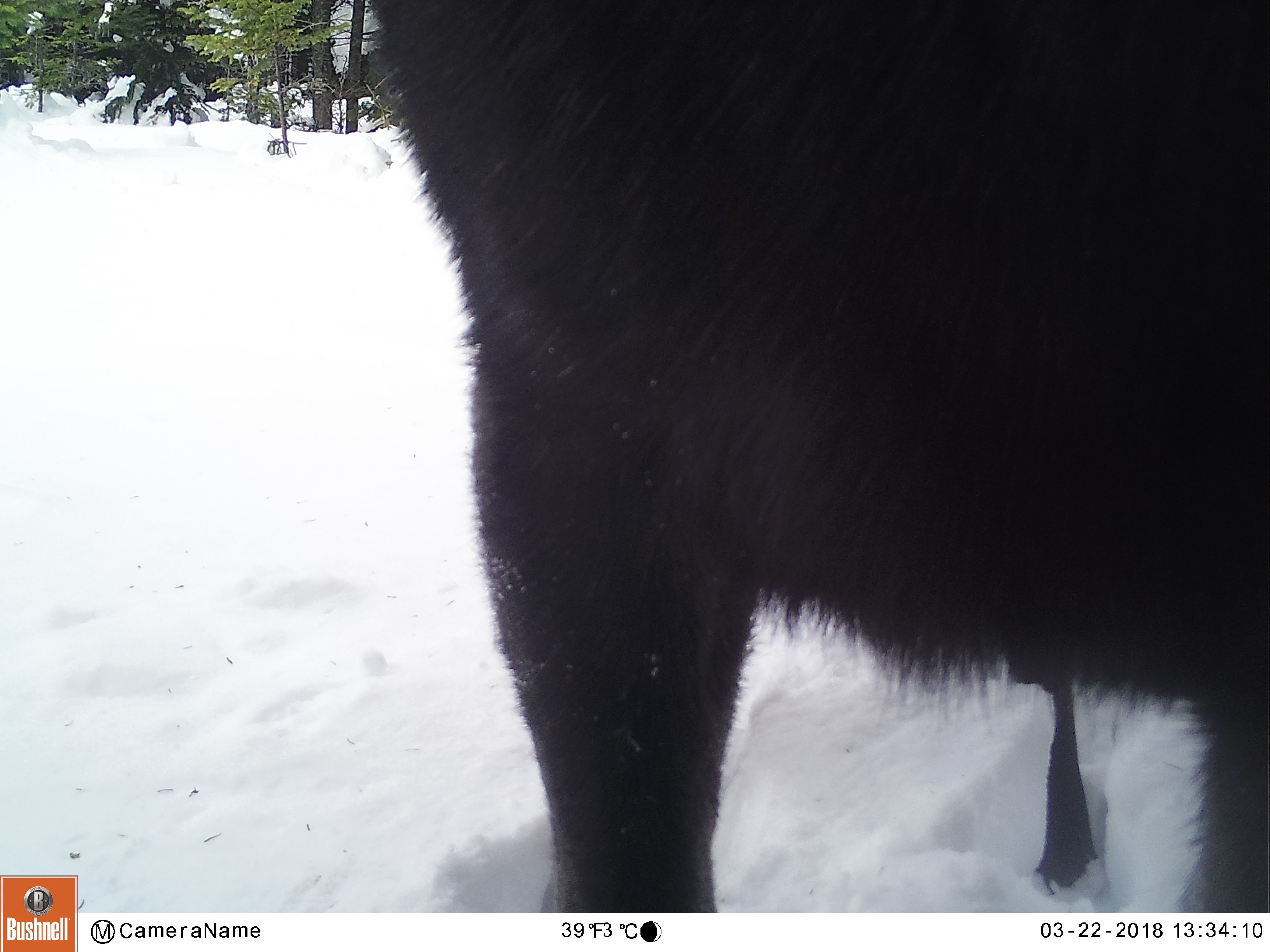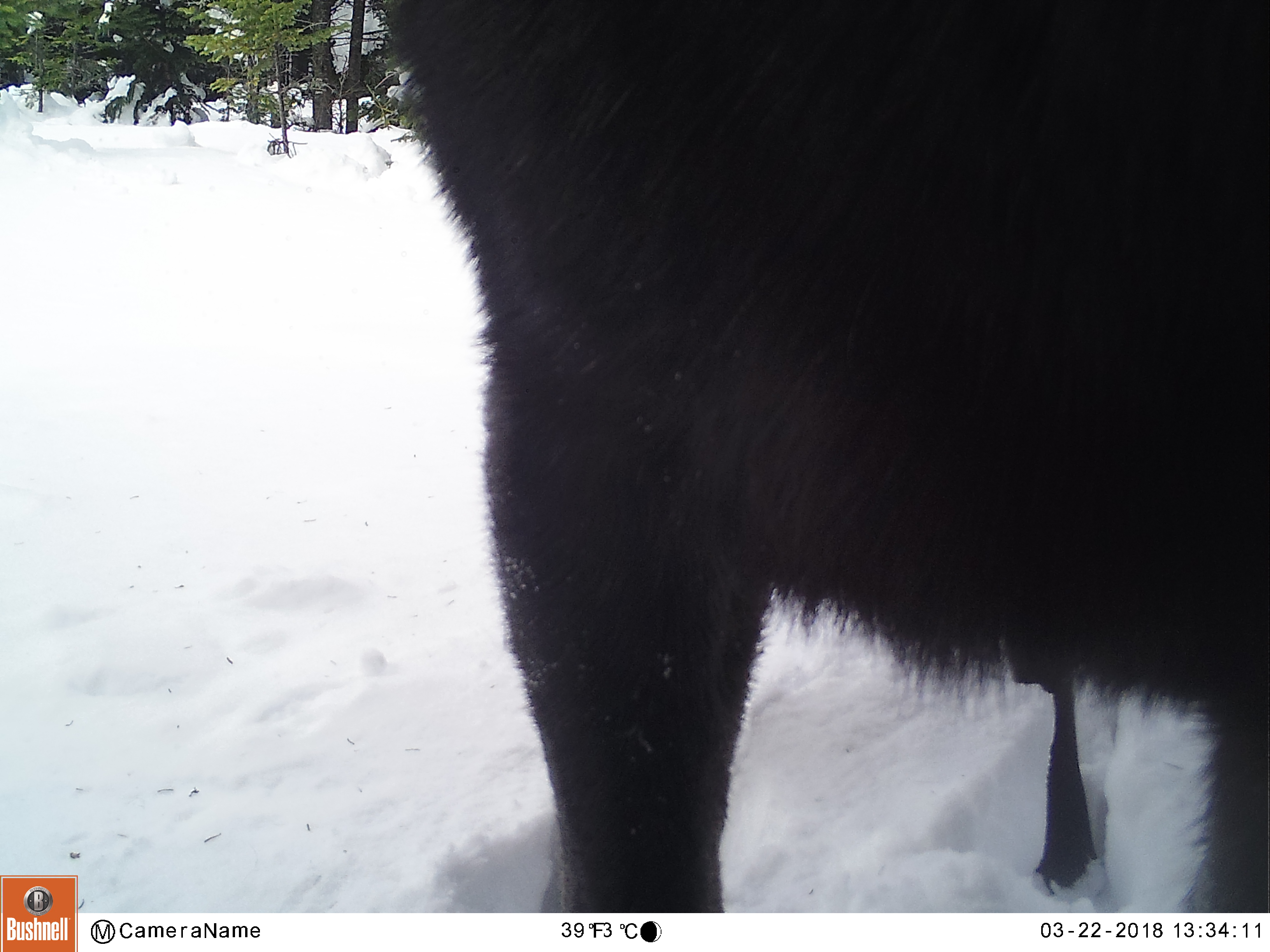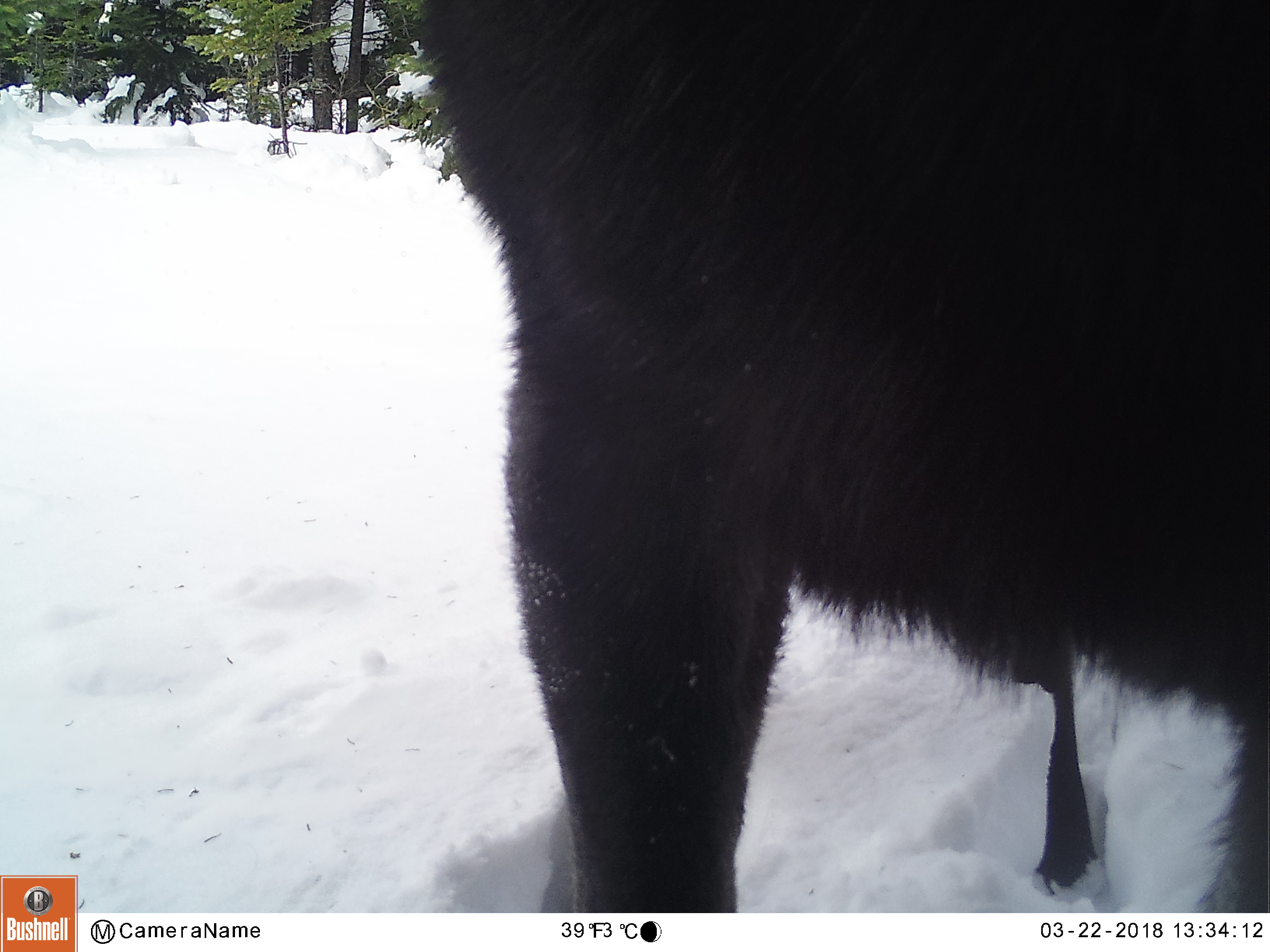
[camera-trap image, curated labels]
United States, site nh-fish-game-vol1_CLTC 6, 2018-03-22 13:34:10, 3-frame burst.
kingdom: Animalia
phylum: Chordata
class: Mammalia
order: Artiodactyla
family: Cervidae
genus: Alces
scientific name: Alces alces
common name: moose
Moose (Alces alces).